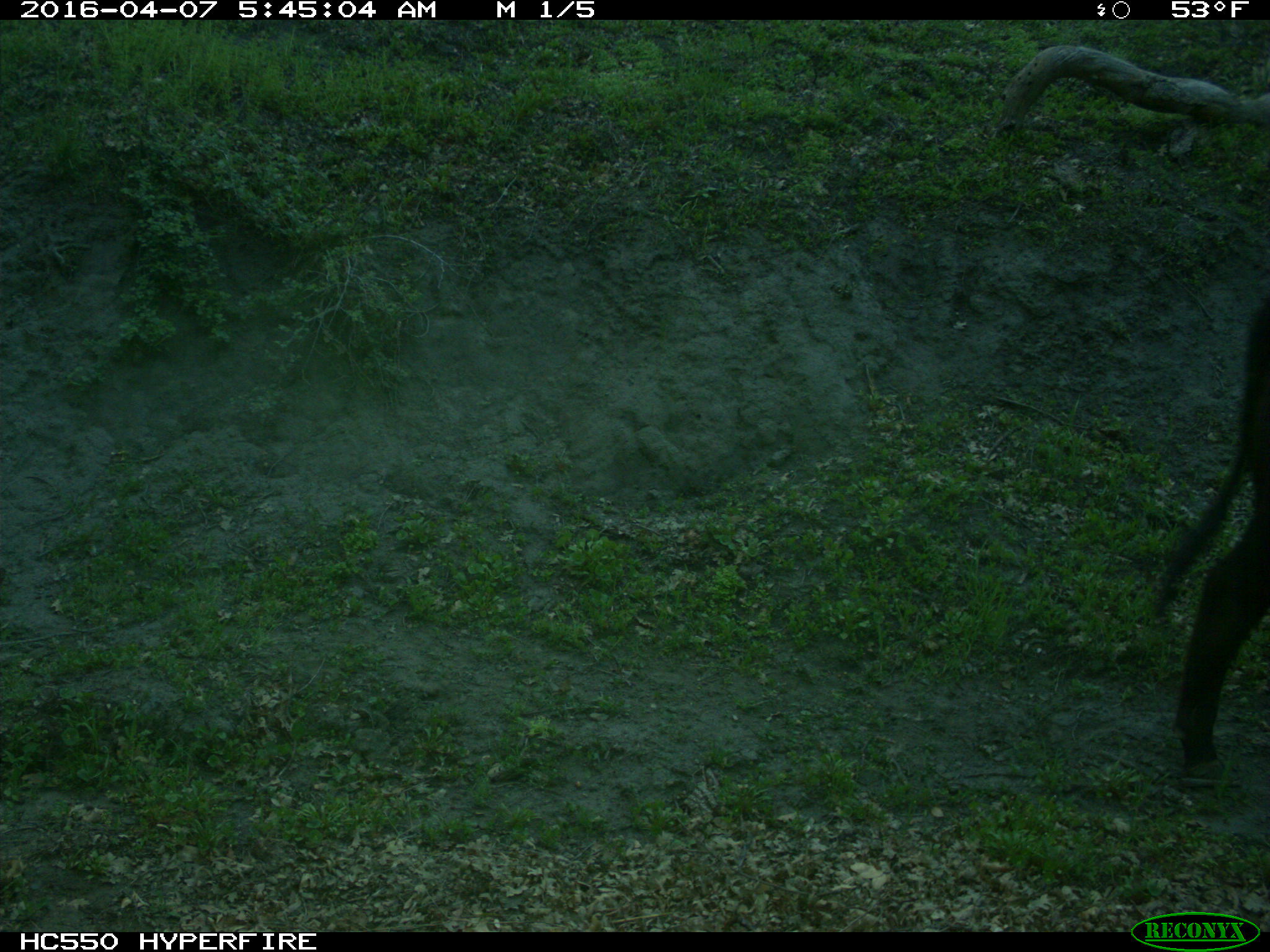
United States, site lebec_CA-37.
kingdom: Animalia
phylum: Chordata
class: Mammalia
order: Artiodactyla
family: Bovidae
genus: Bos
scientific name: Bos taurus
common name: domestic cow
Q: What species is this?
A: Bos taurus (domestic cow).